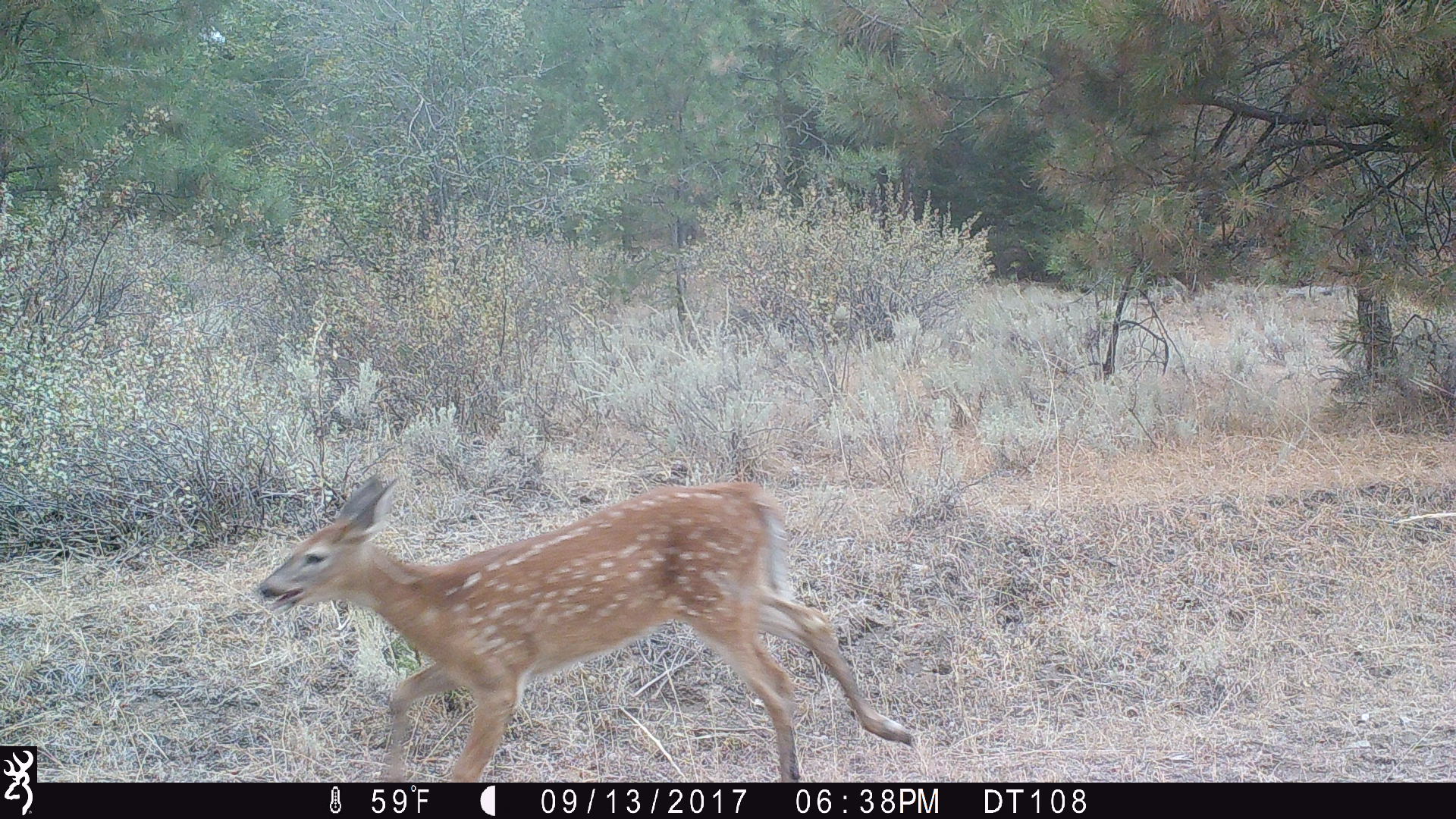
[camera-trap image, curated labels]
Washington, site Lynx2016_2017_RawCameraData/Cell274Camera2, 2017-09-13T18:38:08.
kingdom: Animalia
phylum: Chordata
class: Mammalia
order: Artiodactyla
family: Cervidae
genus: Odocoileus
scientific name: Odocoileus virginianus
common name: white-tailed deer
Odocoileus virginianus (white-tailed deer). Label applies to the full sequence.